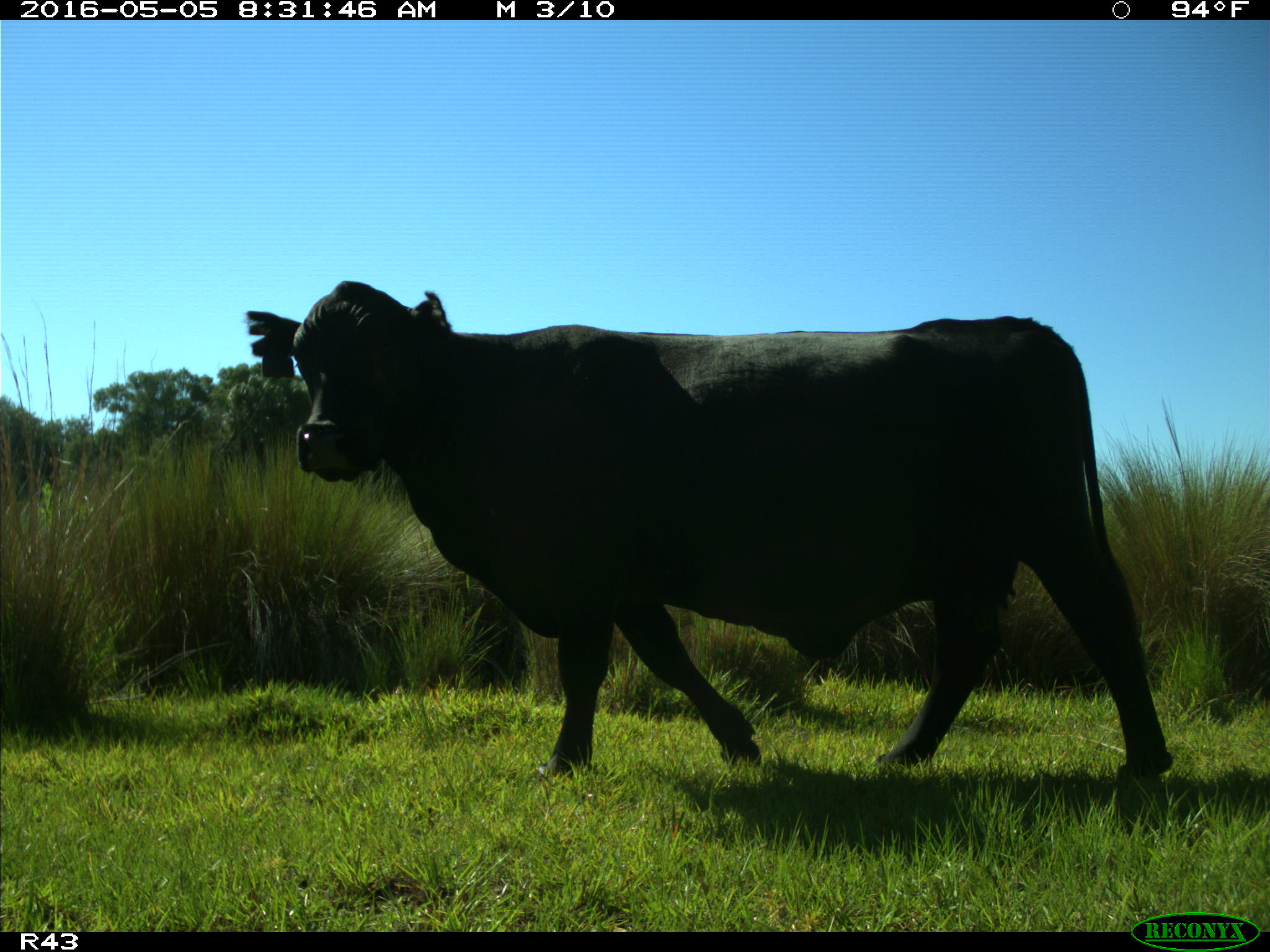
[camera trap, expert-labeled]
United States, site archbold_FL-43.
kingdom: Animalia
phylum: Chordata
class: Mammalia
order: Artiodactyla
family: Bovidae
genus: Bos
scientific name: Bos taurus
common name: domestic cow